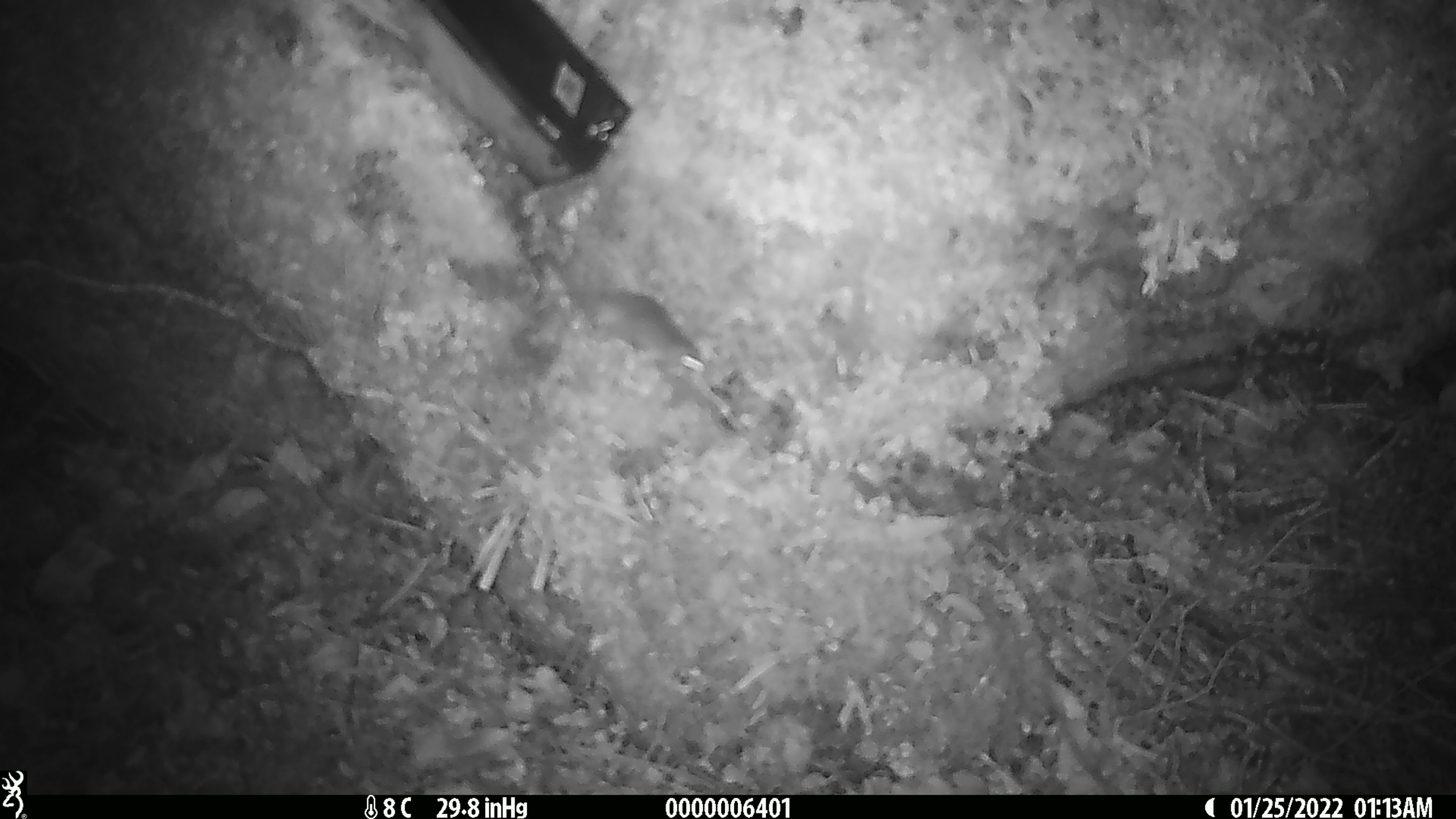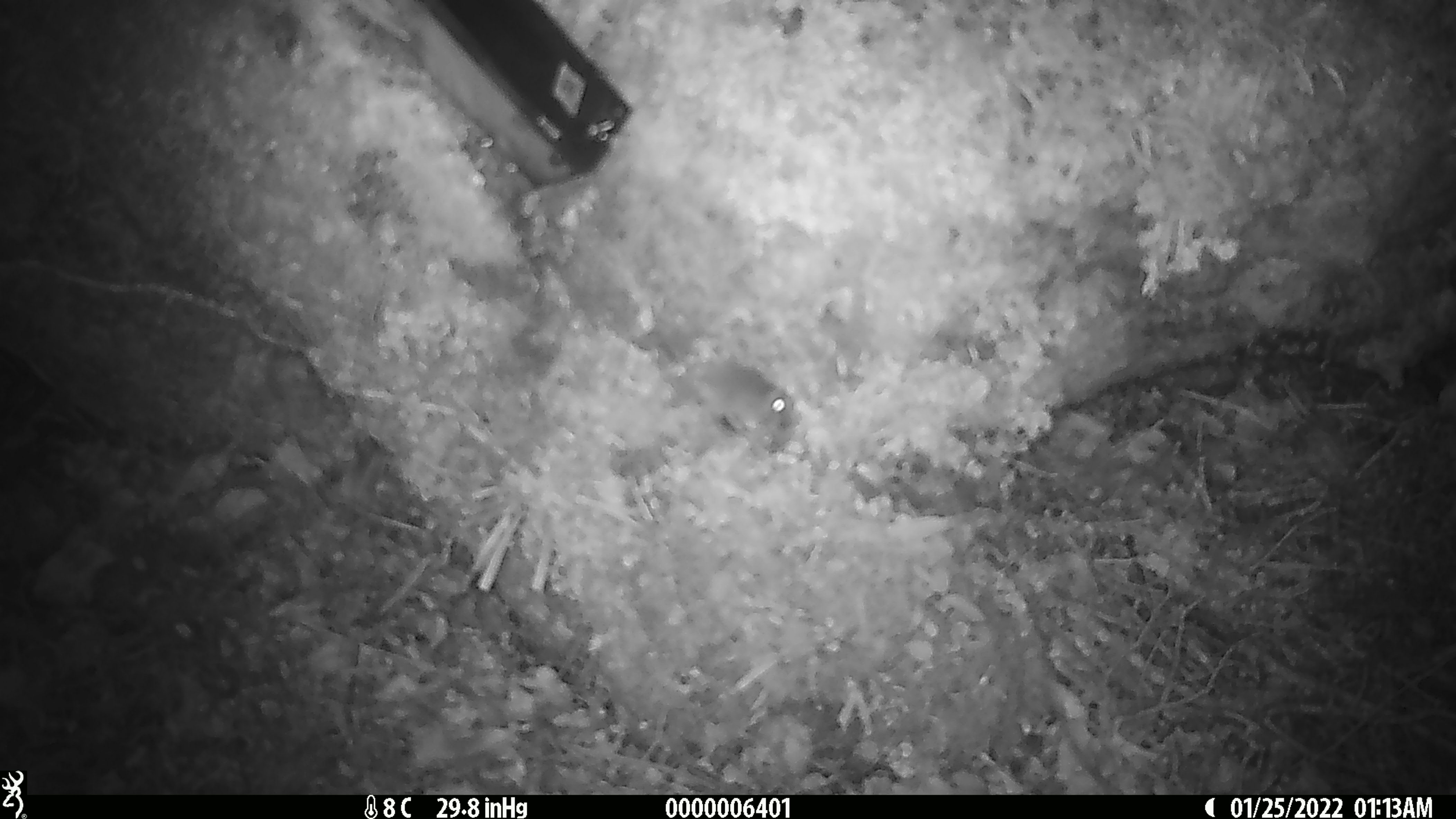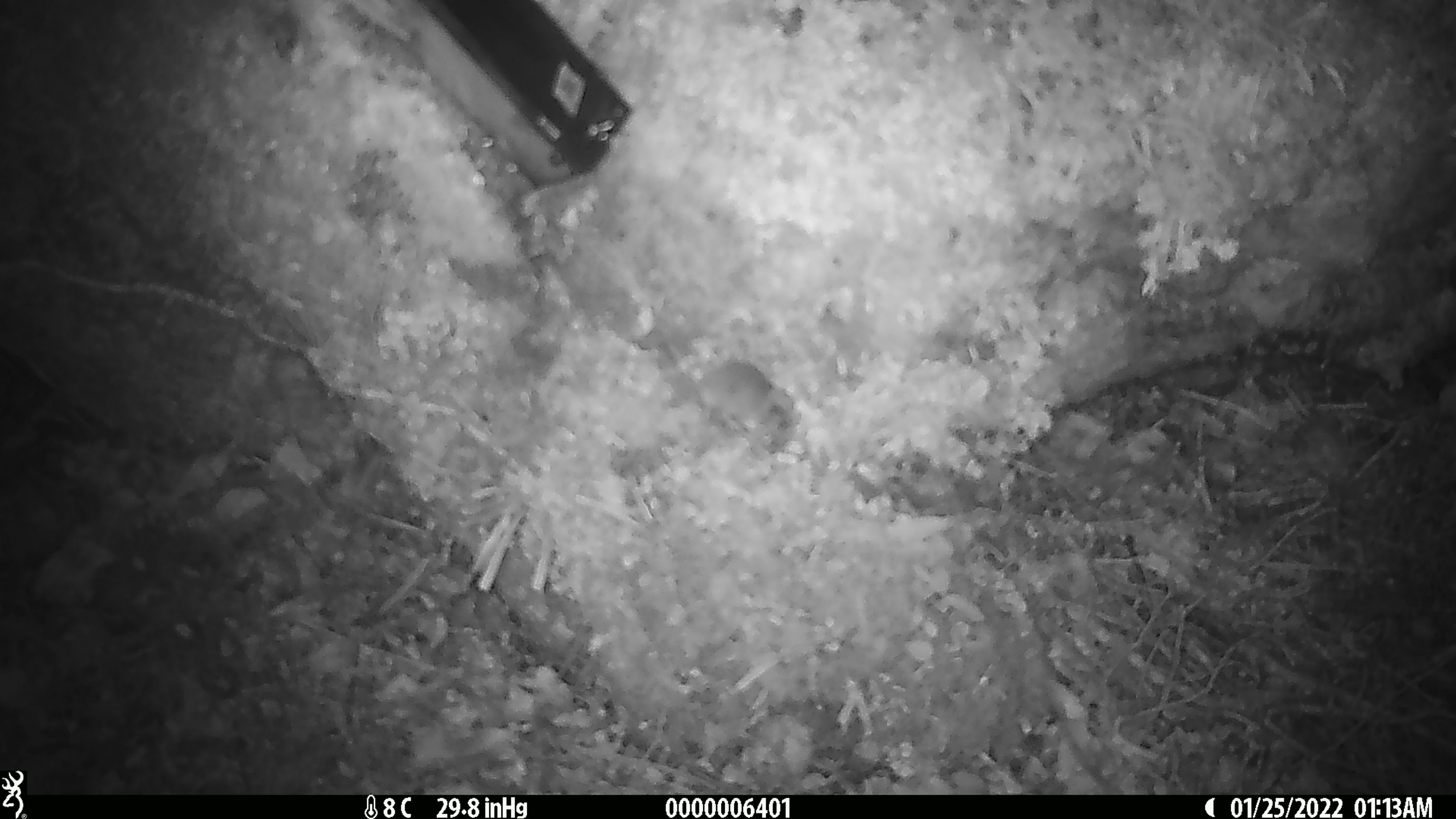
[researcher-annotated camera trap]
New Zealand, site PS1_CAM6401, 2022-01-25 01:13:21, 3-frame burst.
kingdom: Animalia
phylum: Chordata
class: Mammalia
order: Rodentia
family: Muridae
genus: Mus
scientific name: Mus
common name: mouse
Mouse (Mus).